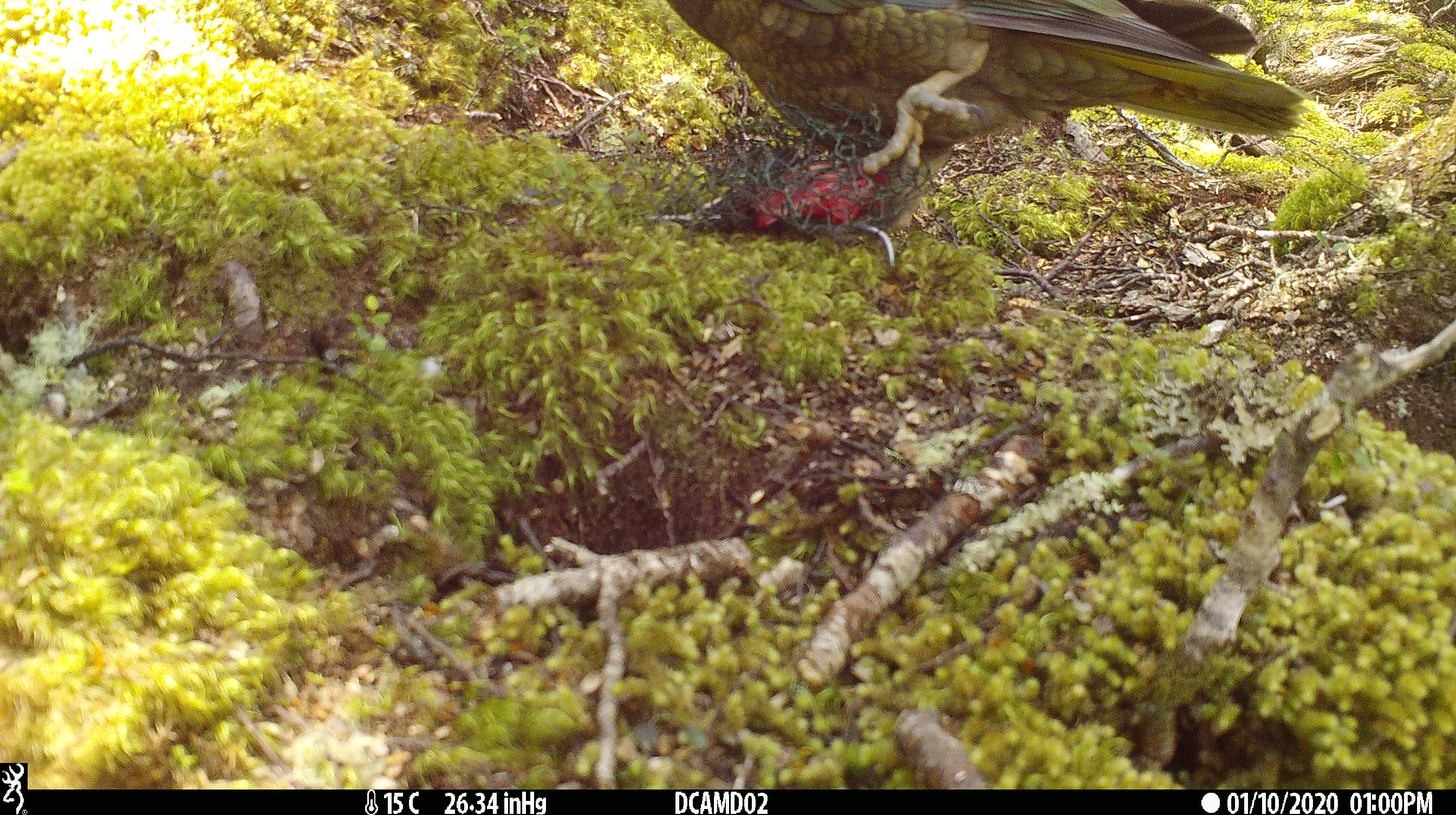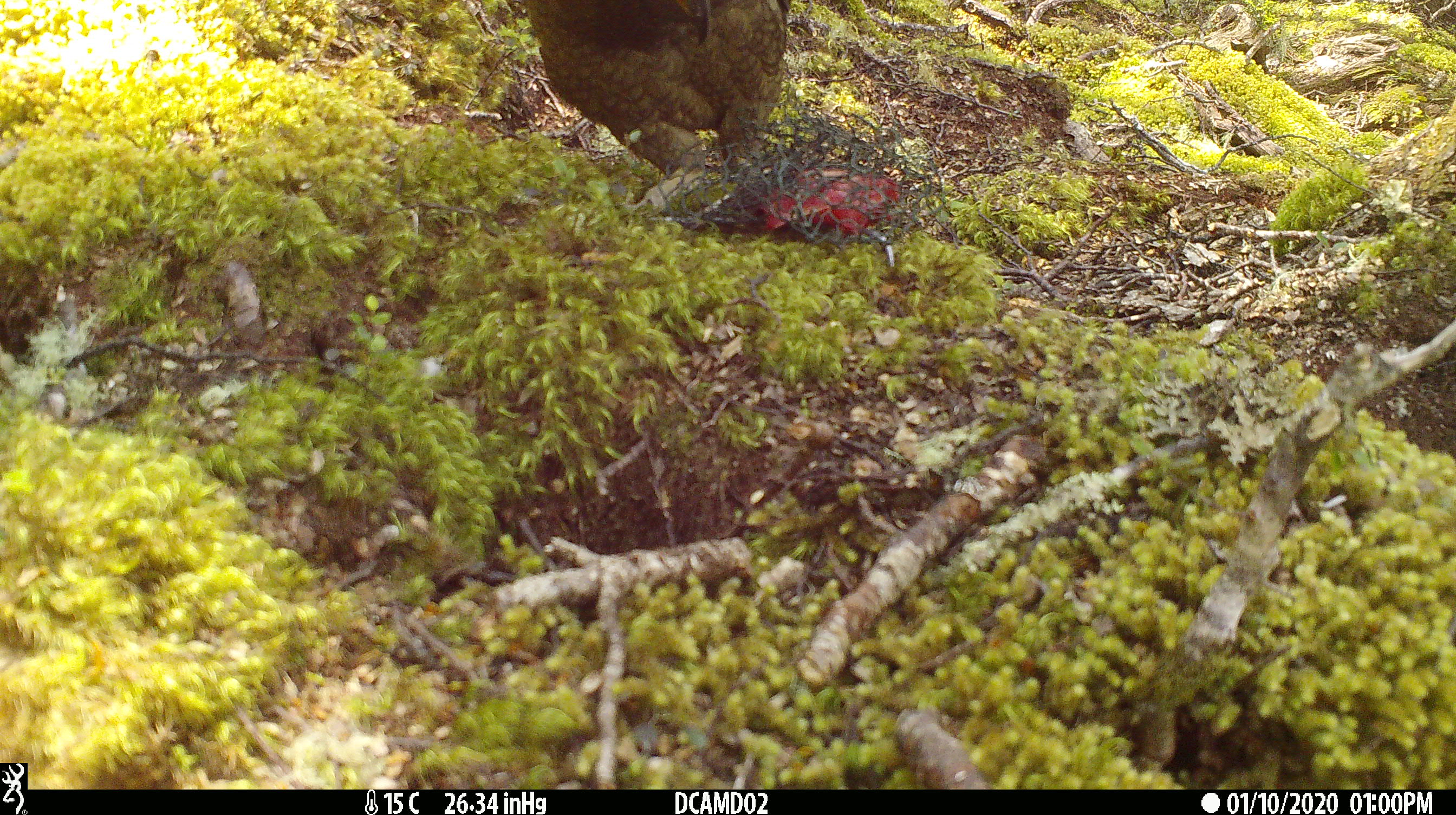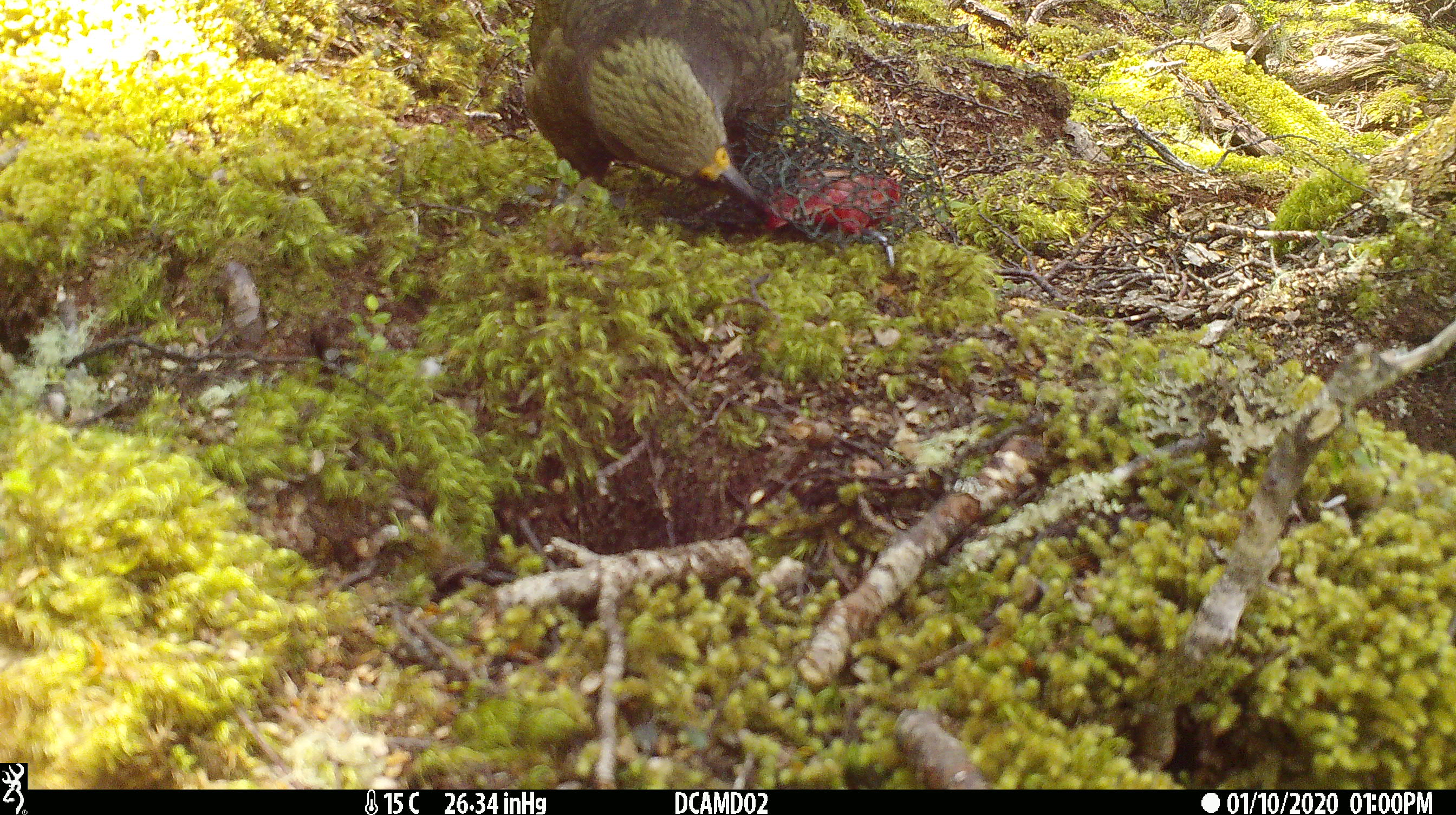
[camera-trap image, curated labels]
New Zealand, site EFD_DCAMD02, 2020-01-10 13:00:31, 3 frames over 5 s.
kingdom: Animalia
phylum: Chordata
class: Aves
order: Psittaciformes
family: Strigopidae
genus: Nestor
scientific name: Nestor notabilis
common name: kea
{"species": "kea (Nestor notabilis)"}